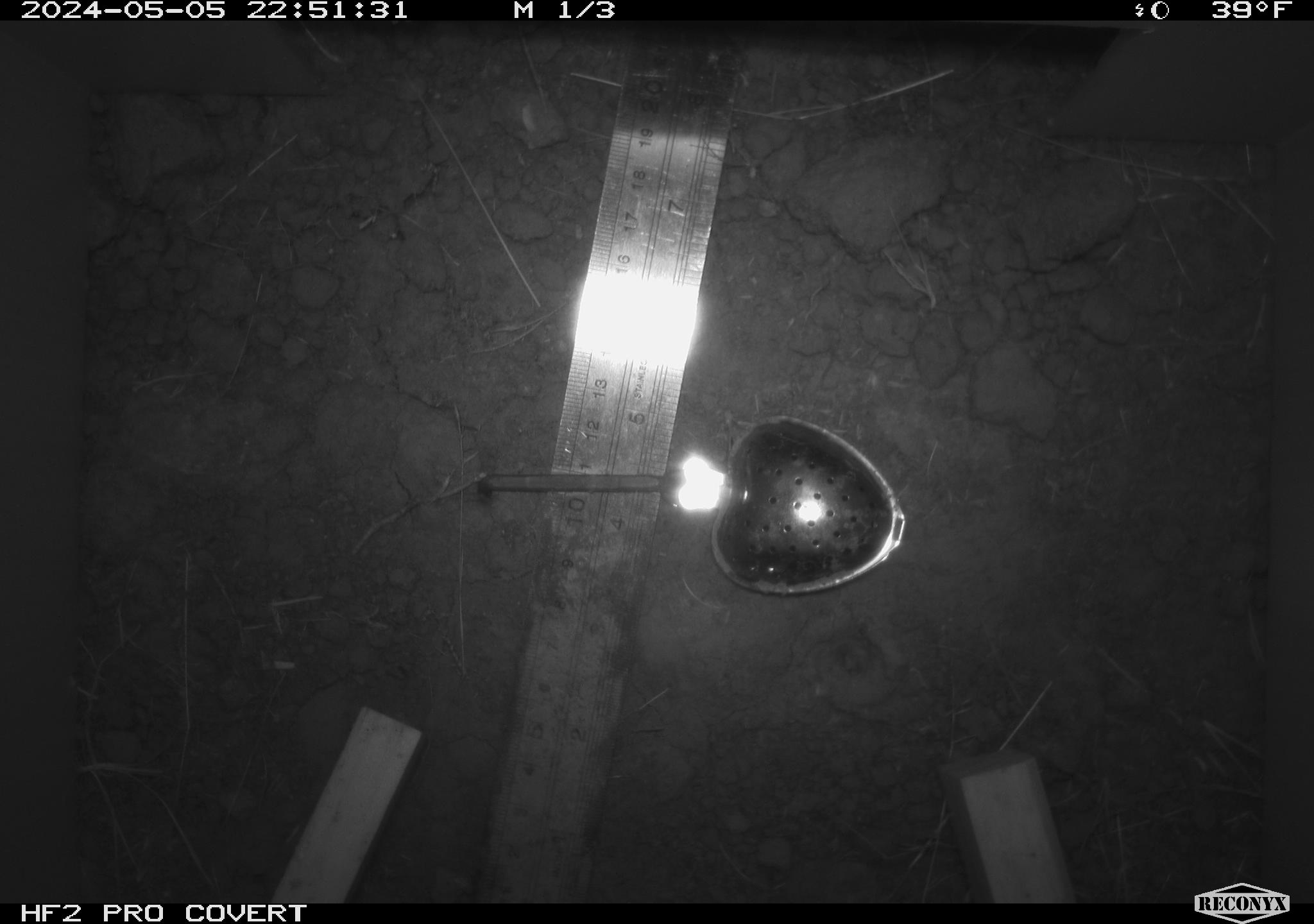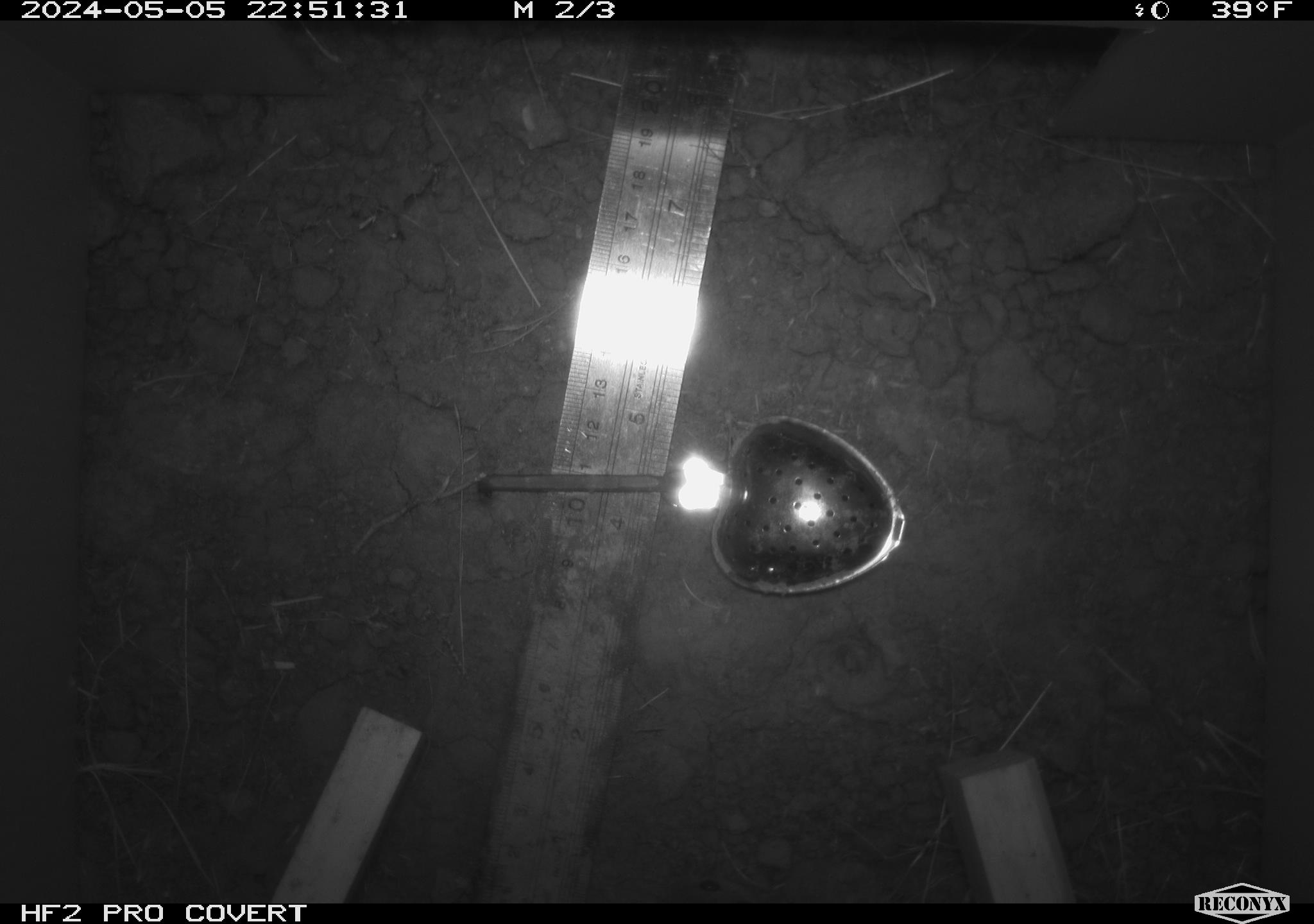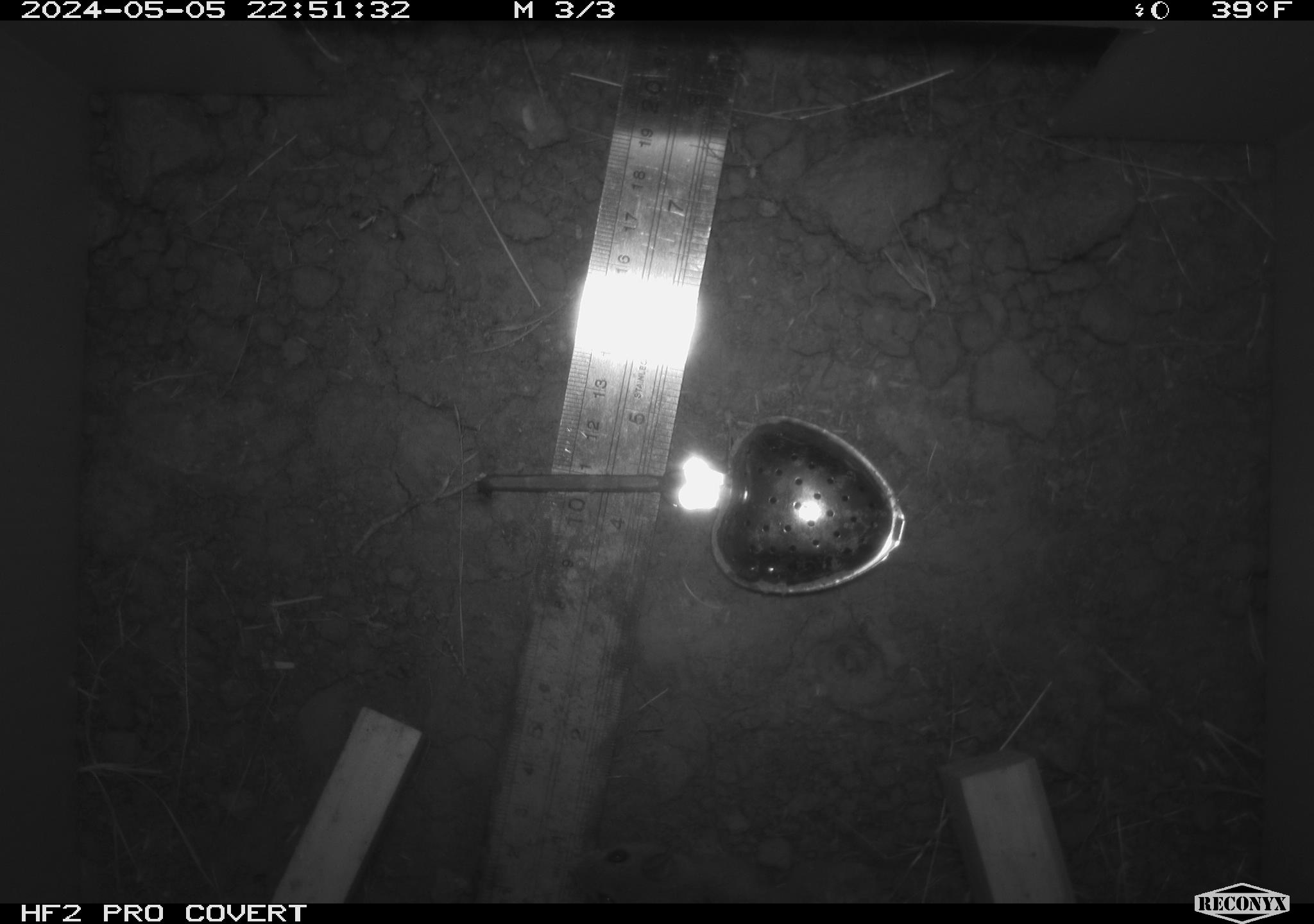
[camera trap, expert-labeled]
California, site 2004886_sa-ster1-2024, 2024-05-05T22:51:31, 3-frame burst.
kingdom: Animalia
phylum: Chordata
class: Mammalia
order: Rodentia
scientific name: Rodentia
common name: mouse species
Mouse species (Rodentia).